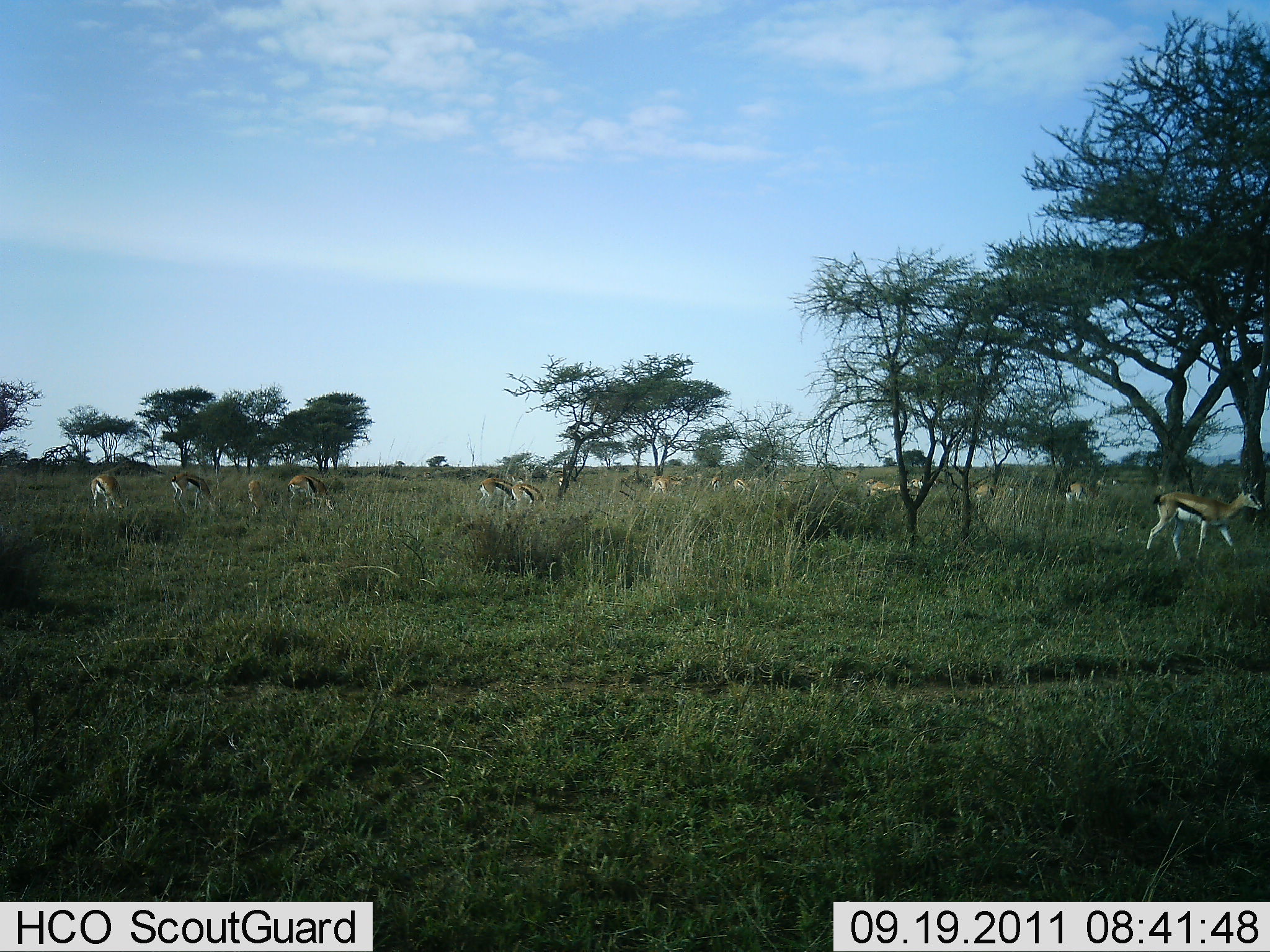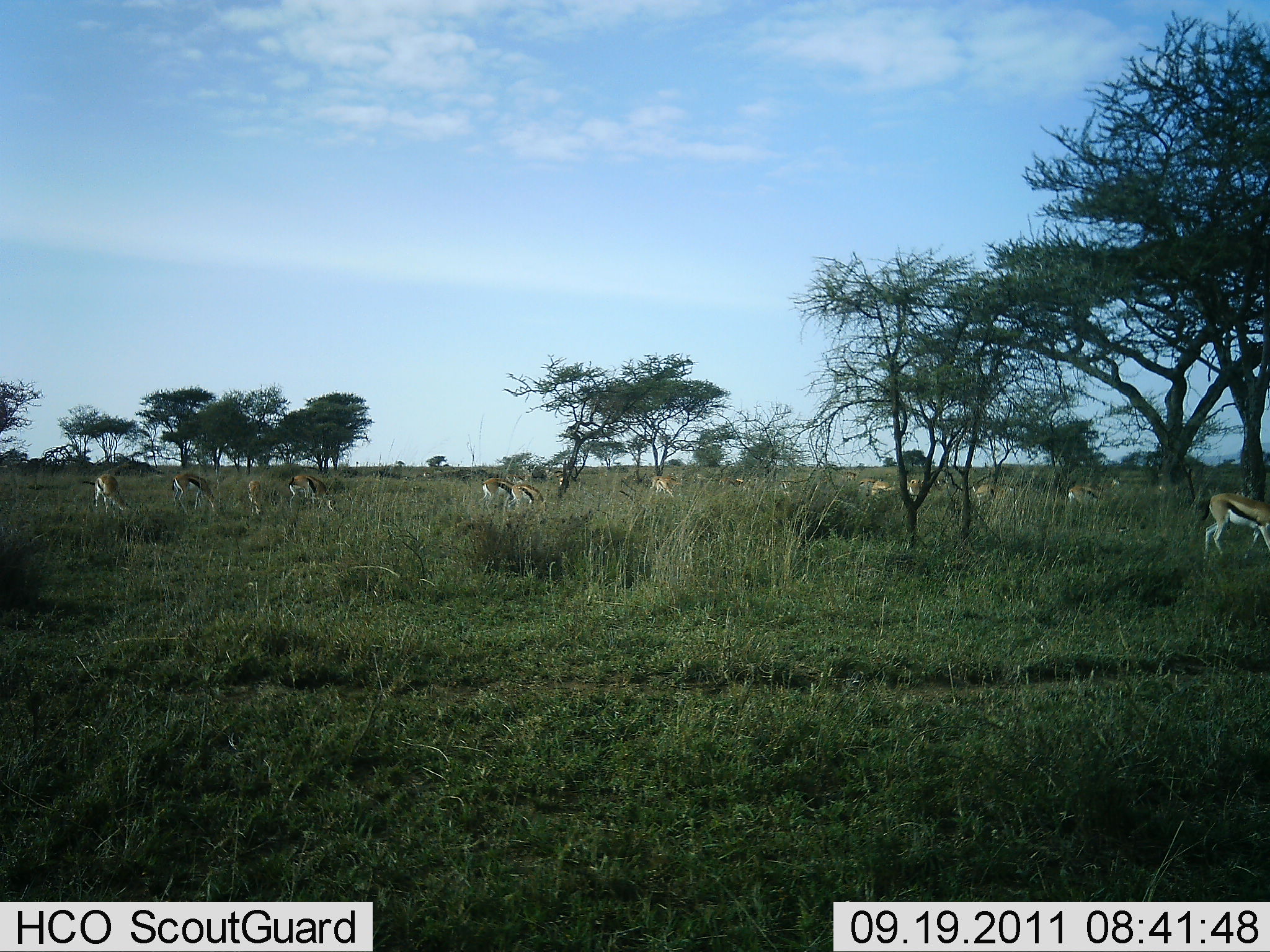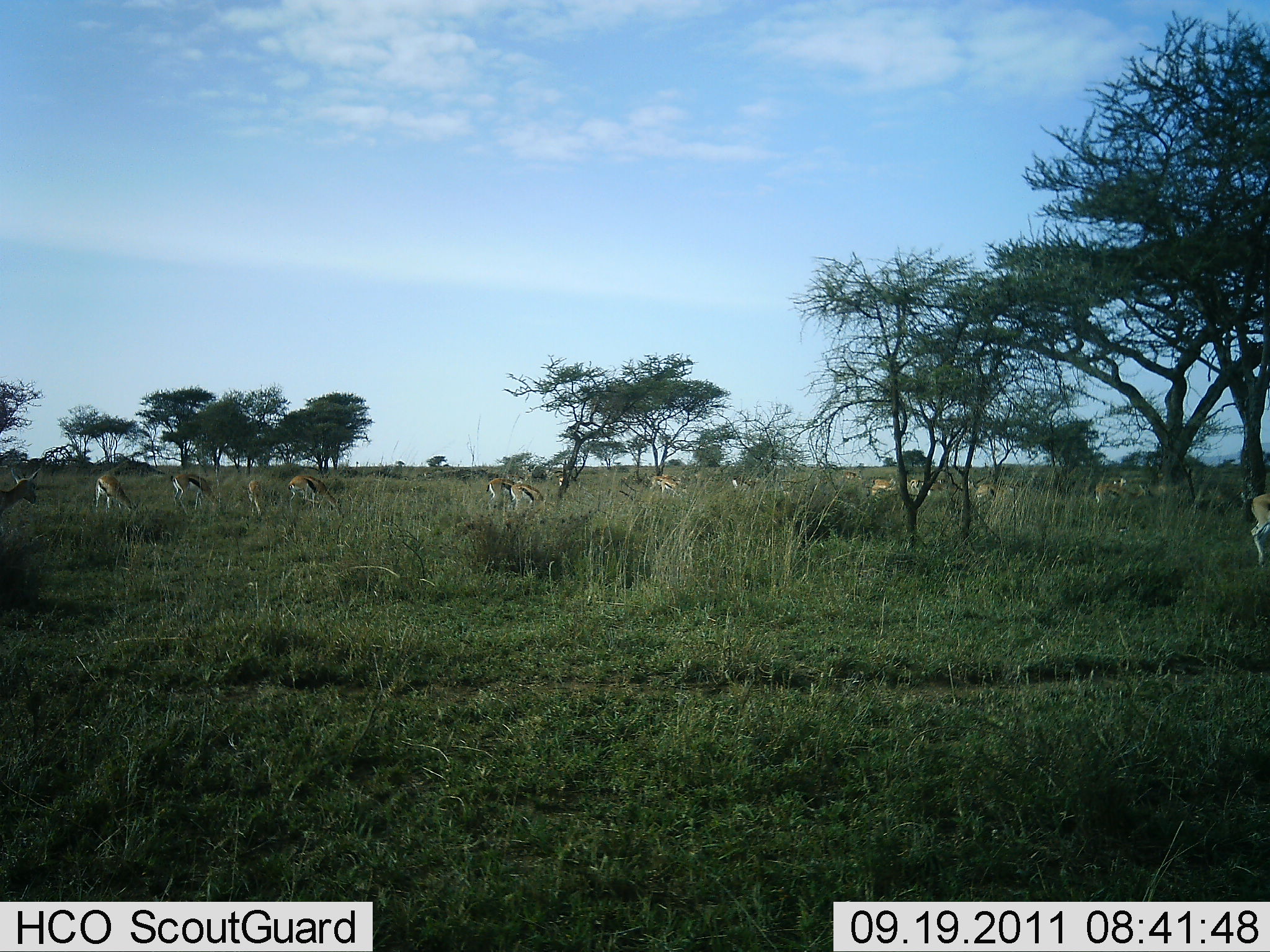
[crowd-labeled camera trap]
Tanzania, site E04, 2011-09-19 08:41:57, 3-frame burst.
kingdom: Animalia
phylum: Chordata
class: Mammalia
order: Artiodactyla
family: Bovidae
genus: Eudorcas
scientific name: Eudorcas thomsonii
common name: thomson's gazelle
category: gazellethomsons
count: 11-50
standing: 50%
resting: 8%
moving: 75%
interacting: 0%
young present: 8%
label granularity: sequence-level